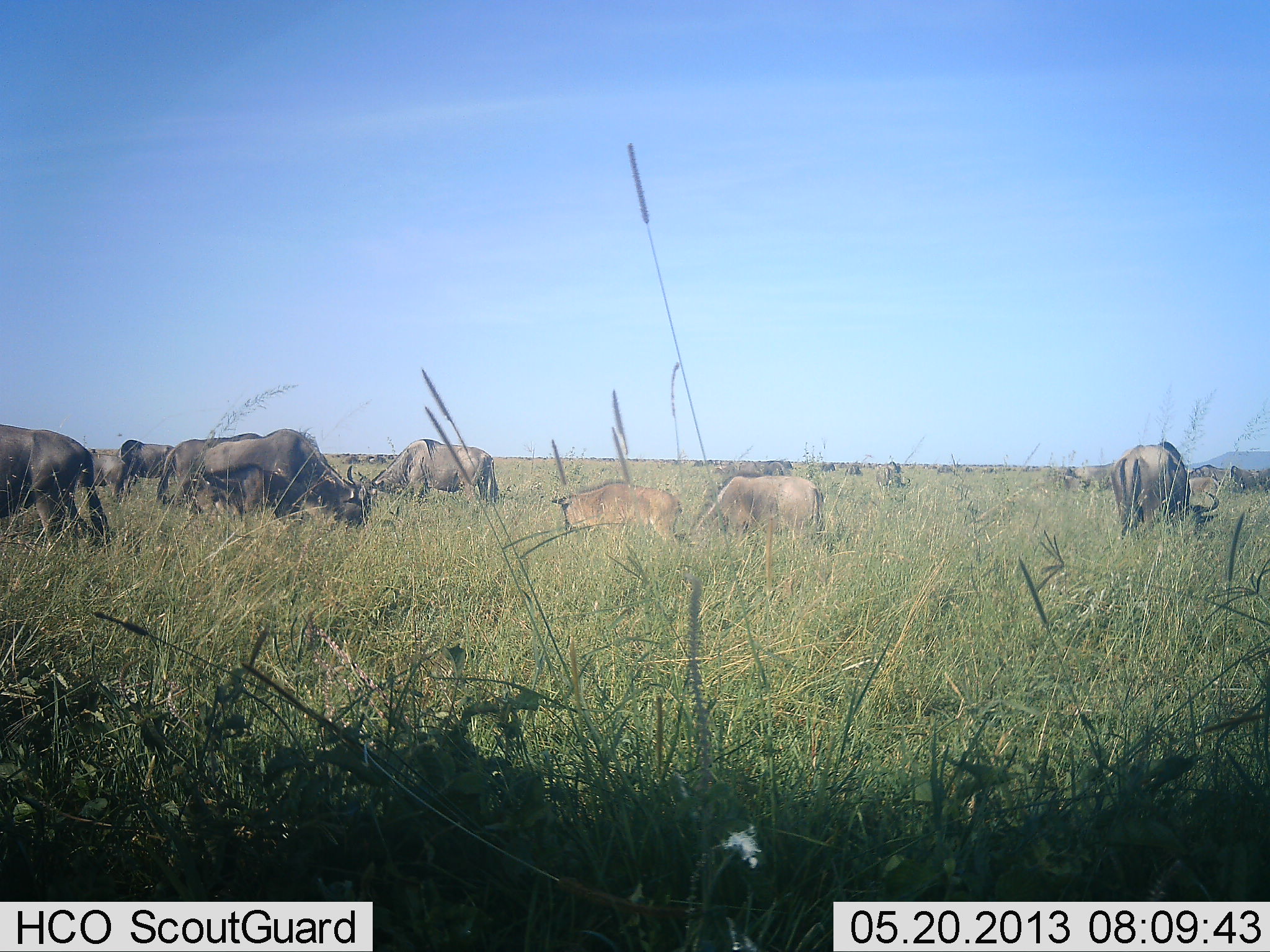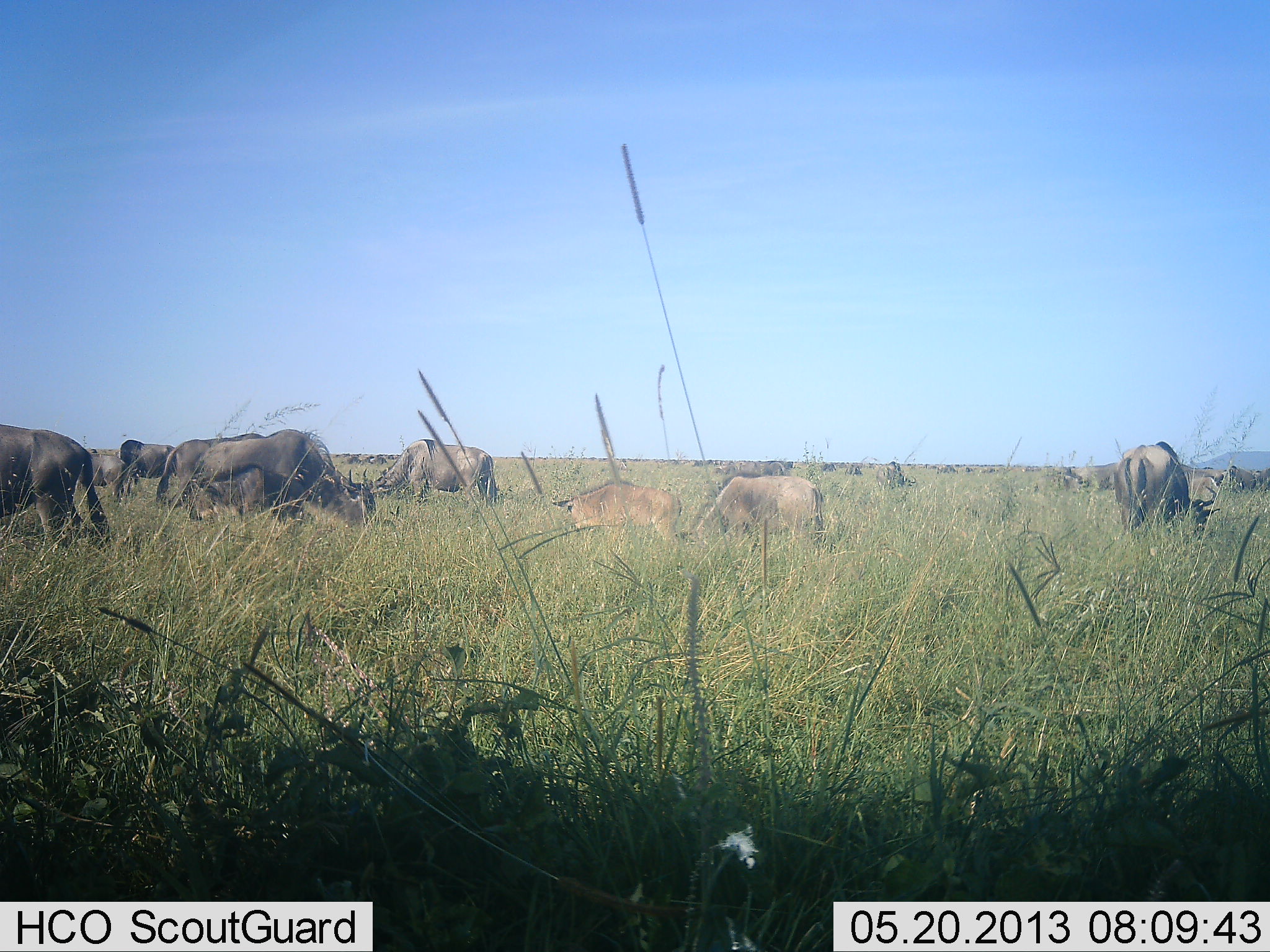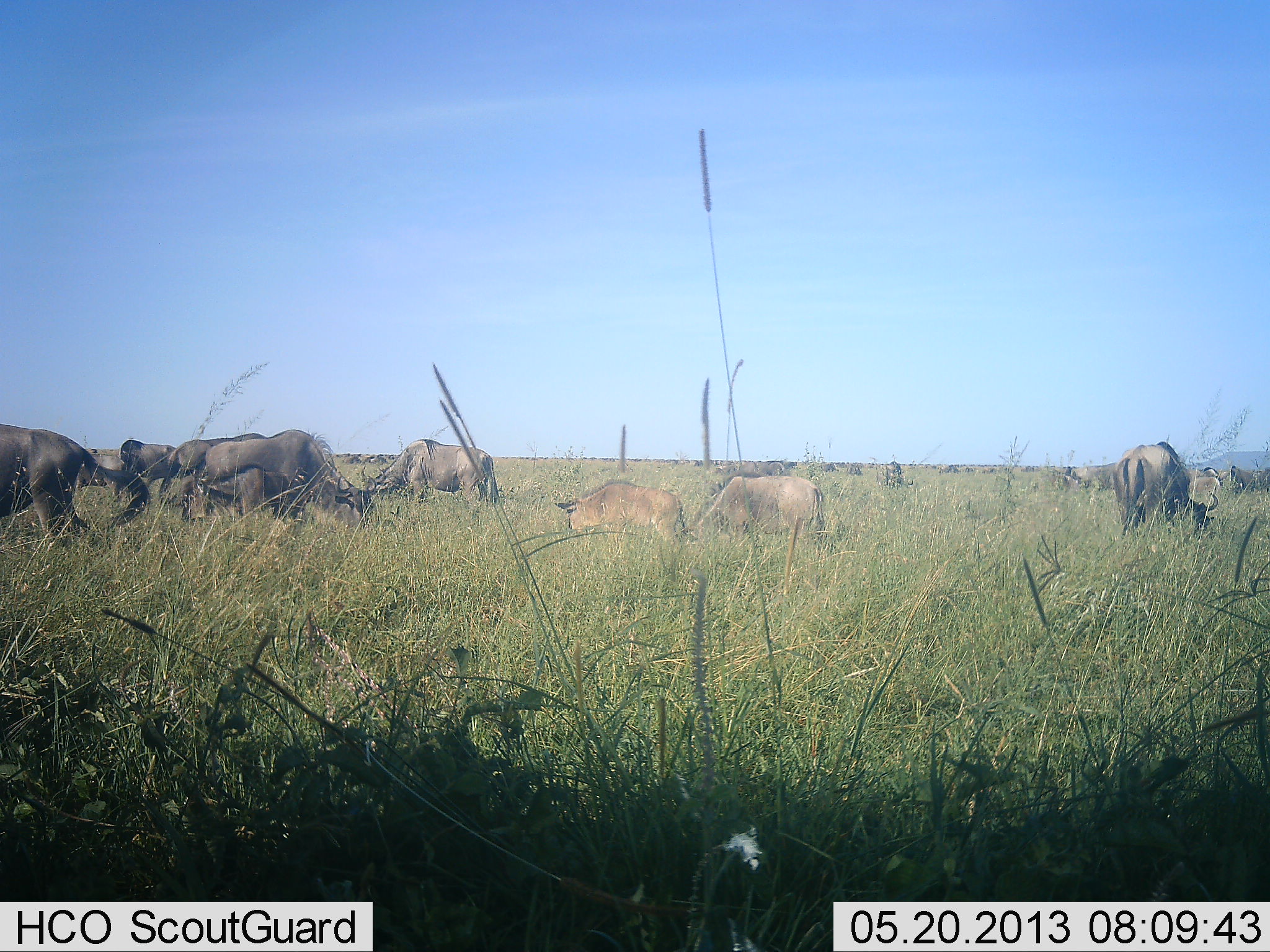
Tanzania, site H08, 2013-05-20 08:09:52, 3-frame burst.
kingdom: Animalia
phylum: Chordata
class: Mammalia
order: Artiodactyla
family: Bovidae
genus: Connochaetes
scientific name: Connochaetes taurinus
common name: blue wildebeest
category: wildebeest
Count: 11-50.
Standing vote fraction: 50%.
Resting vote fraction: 10%.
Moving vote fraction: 15%.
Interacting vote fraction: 10%.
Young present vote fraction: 40%.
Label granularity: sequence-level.